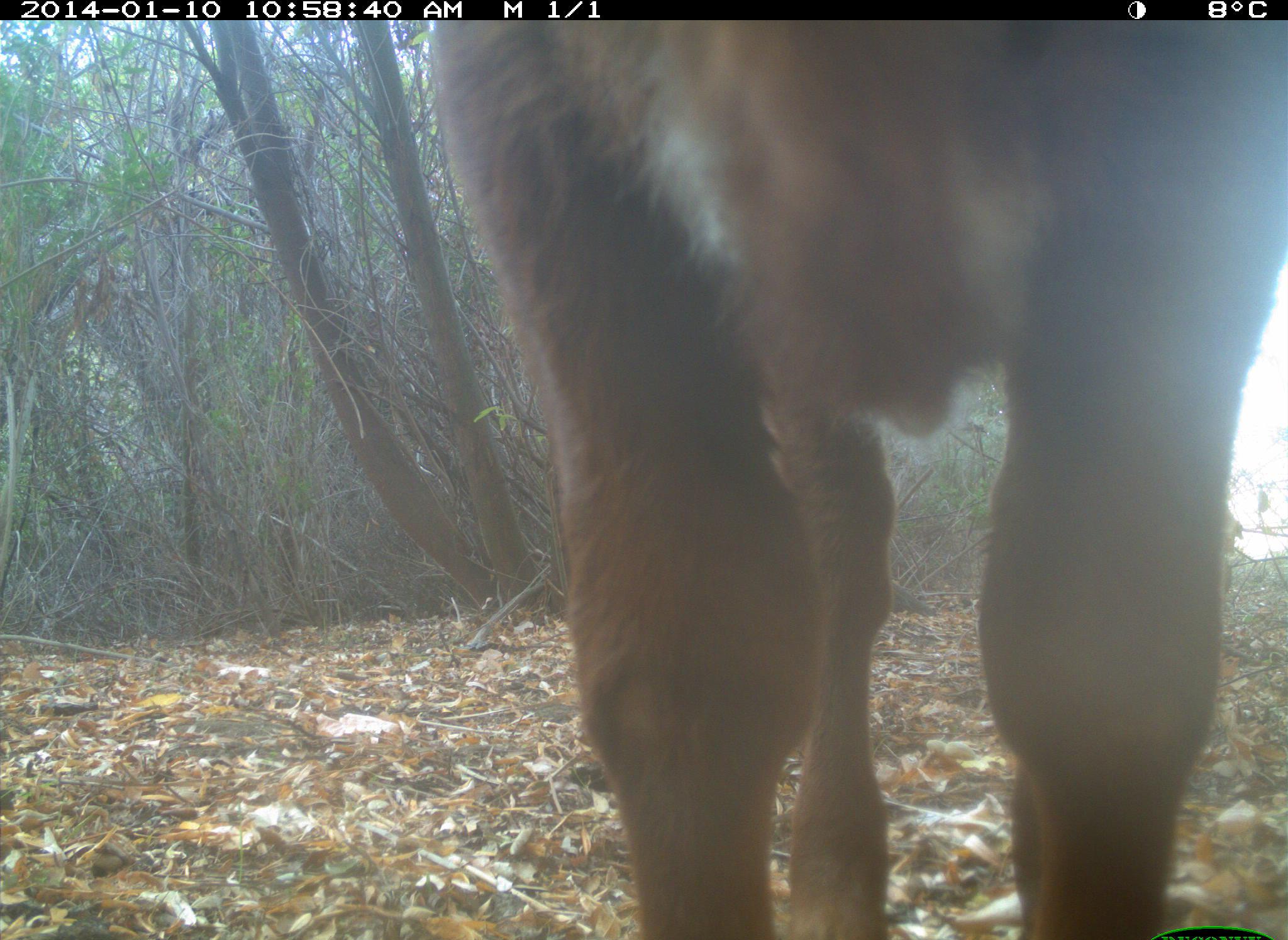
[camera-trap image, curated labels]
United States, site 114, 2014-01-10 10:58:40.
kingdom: Animalia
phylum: Chordata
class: Mammalia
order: Artiodactyla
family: Bovidae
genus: Bos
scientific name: Bos taurus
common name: cow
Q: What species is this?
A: Cow (Bos taurus).